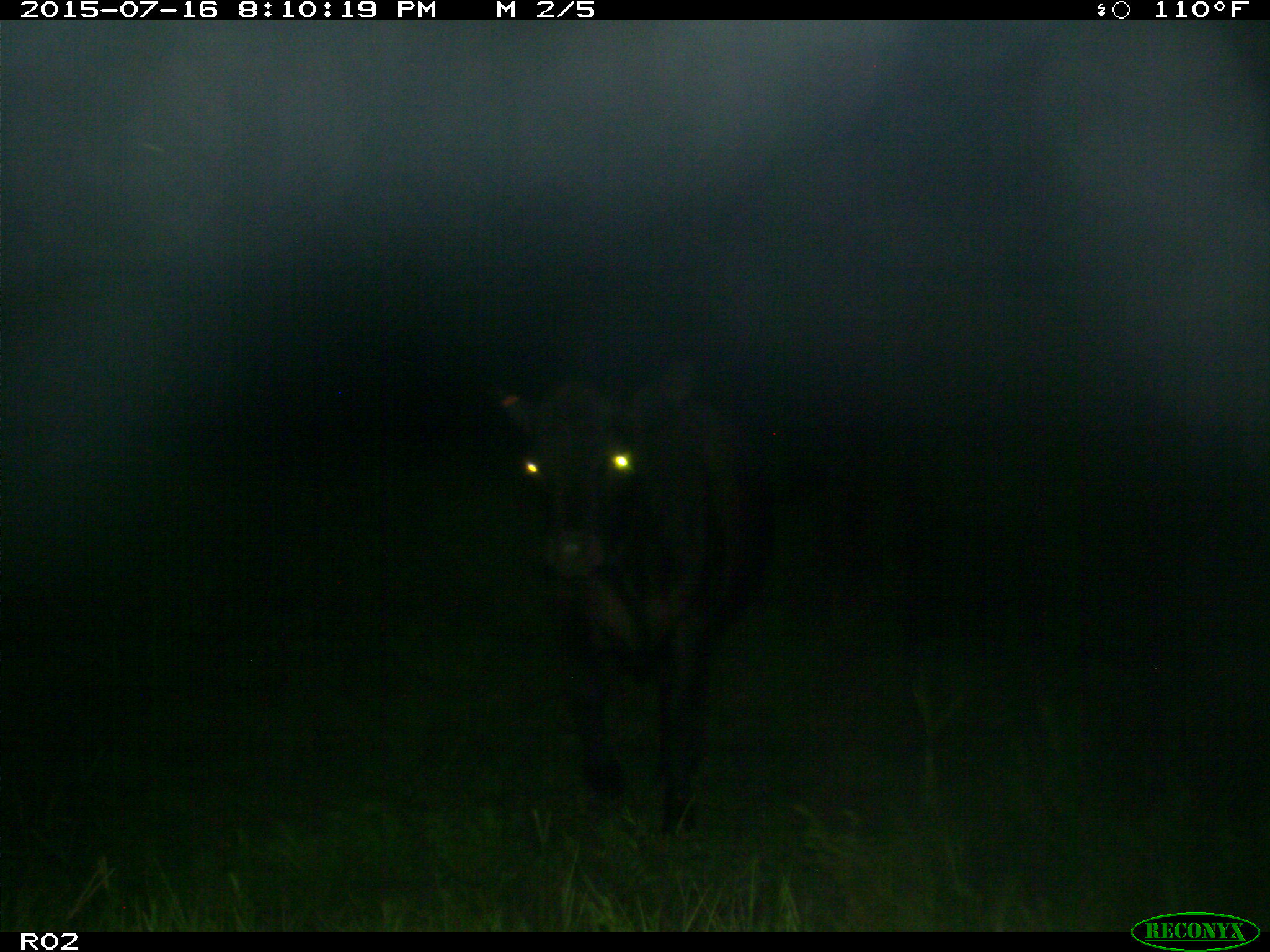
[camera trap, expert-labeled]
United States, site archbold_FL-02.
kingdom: Animalia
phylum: Chordata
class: Mammalia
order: Artiodactyla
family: Bovidae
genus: Bos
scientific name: Bos taurus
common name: domestic cow